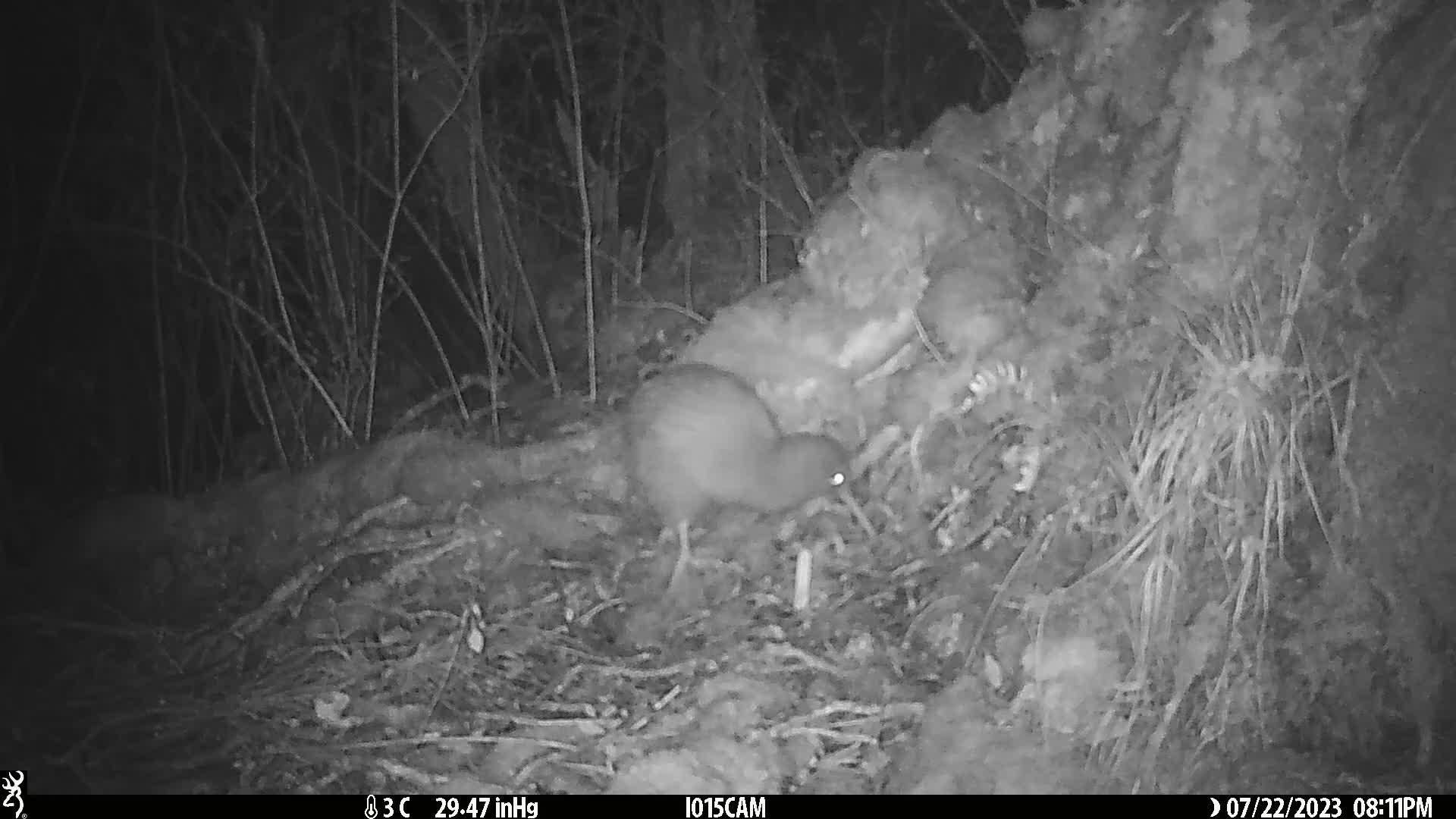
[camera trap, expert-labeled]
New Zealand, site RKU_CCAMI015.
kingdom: Animalia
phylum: Chordata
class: Aves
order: Apterygiformes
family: Apterygidae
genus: Apteryx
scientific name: Apteryx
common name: kiwi